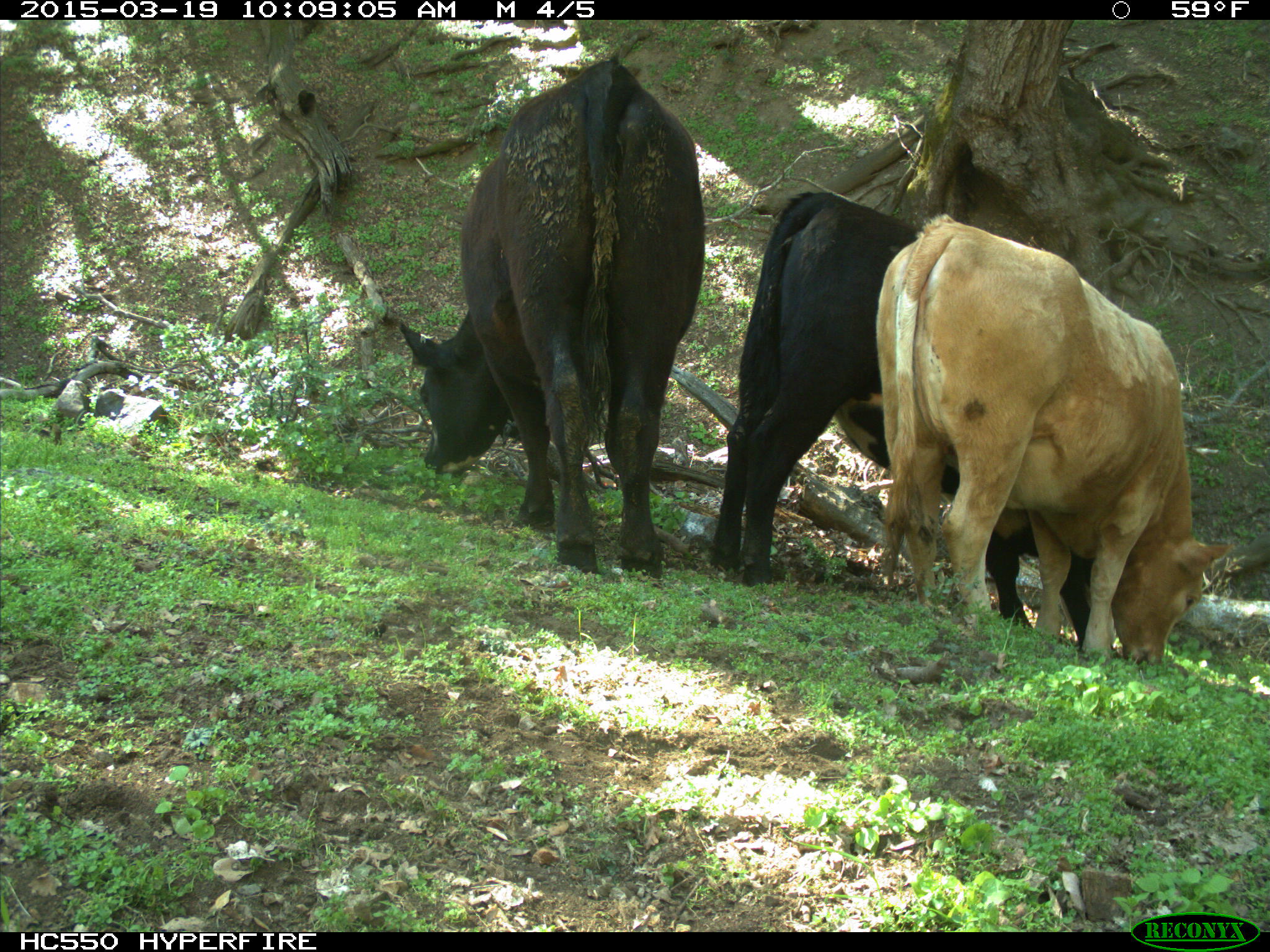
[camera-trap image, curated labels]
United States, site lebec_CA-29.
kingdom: Animalia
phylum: Chordata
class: Mammalia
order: Artiodactyla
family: Bovidae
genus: Bos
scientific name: Bos taurus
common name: domestic cow